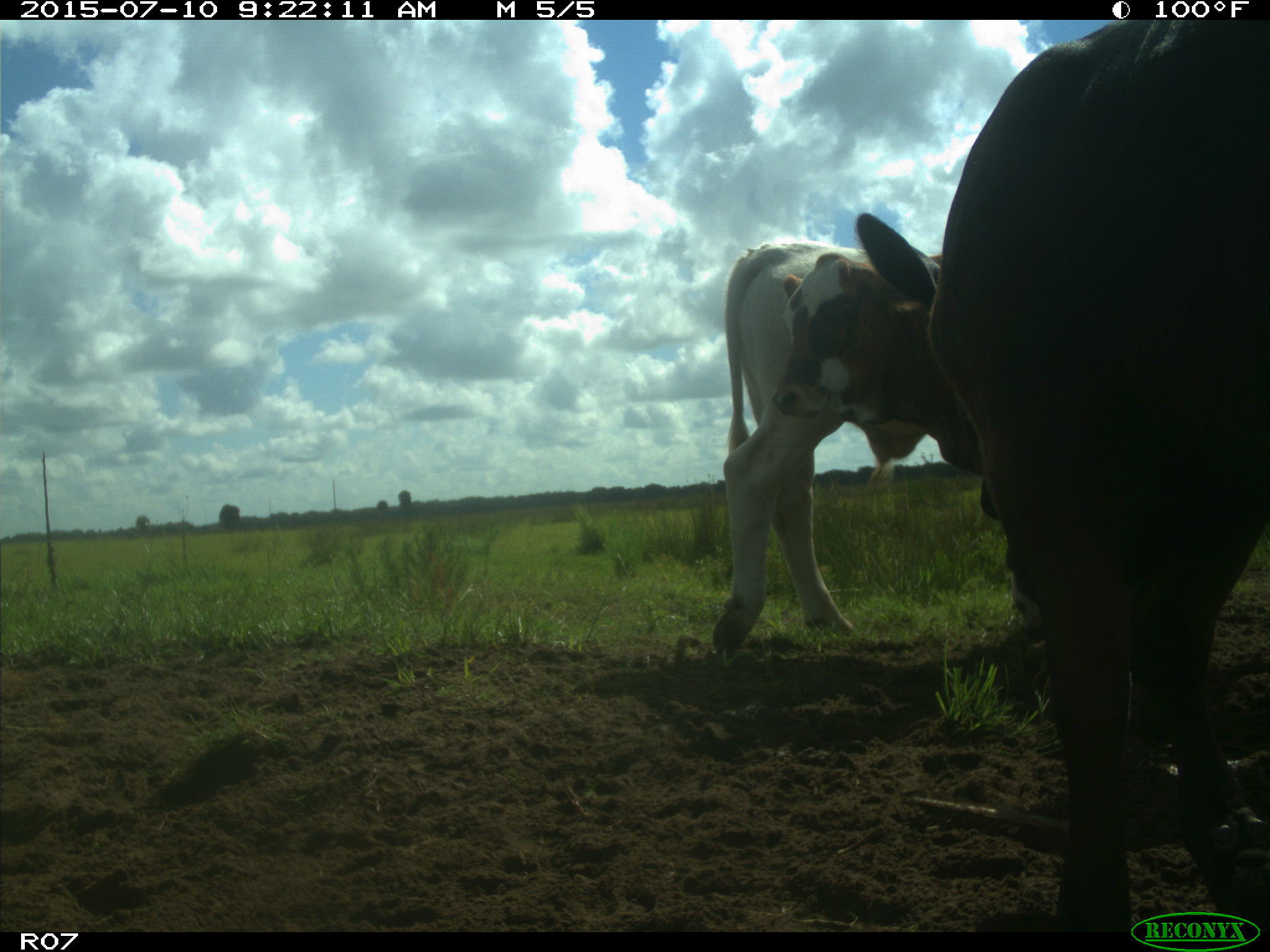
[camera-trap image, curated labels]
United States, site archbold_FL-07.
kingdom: Animalia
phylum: Chordata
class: Mammalia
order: Artiodactyla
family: Bovidae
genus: Bos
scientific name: Bos taurus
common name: domestic cow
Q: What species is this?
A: Bos taurus (domestic cow).